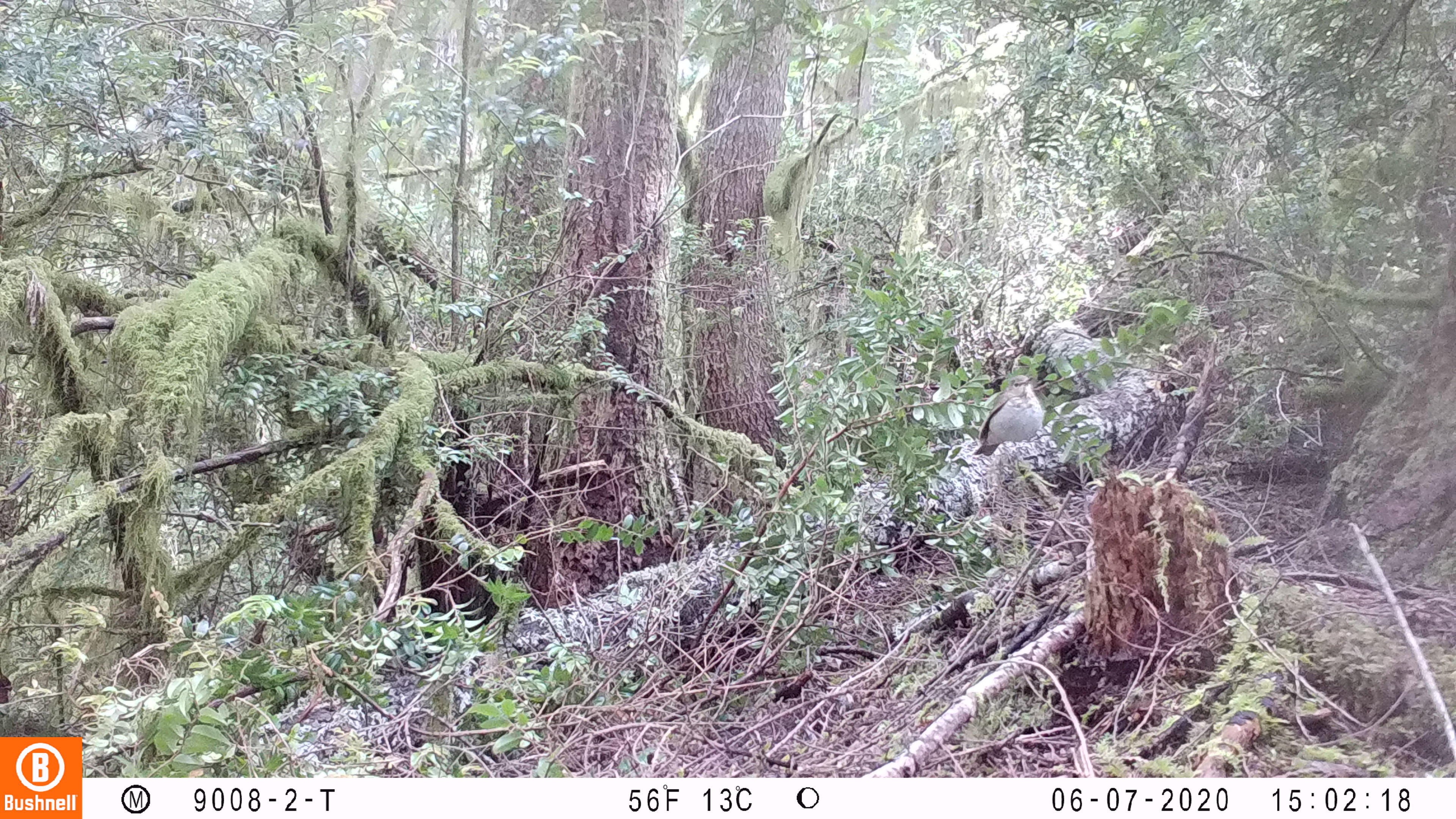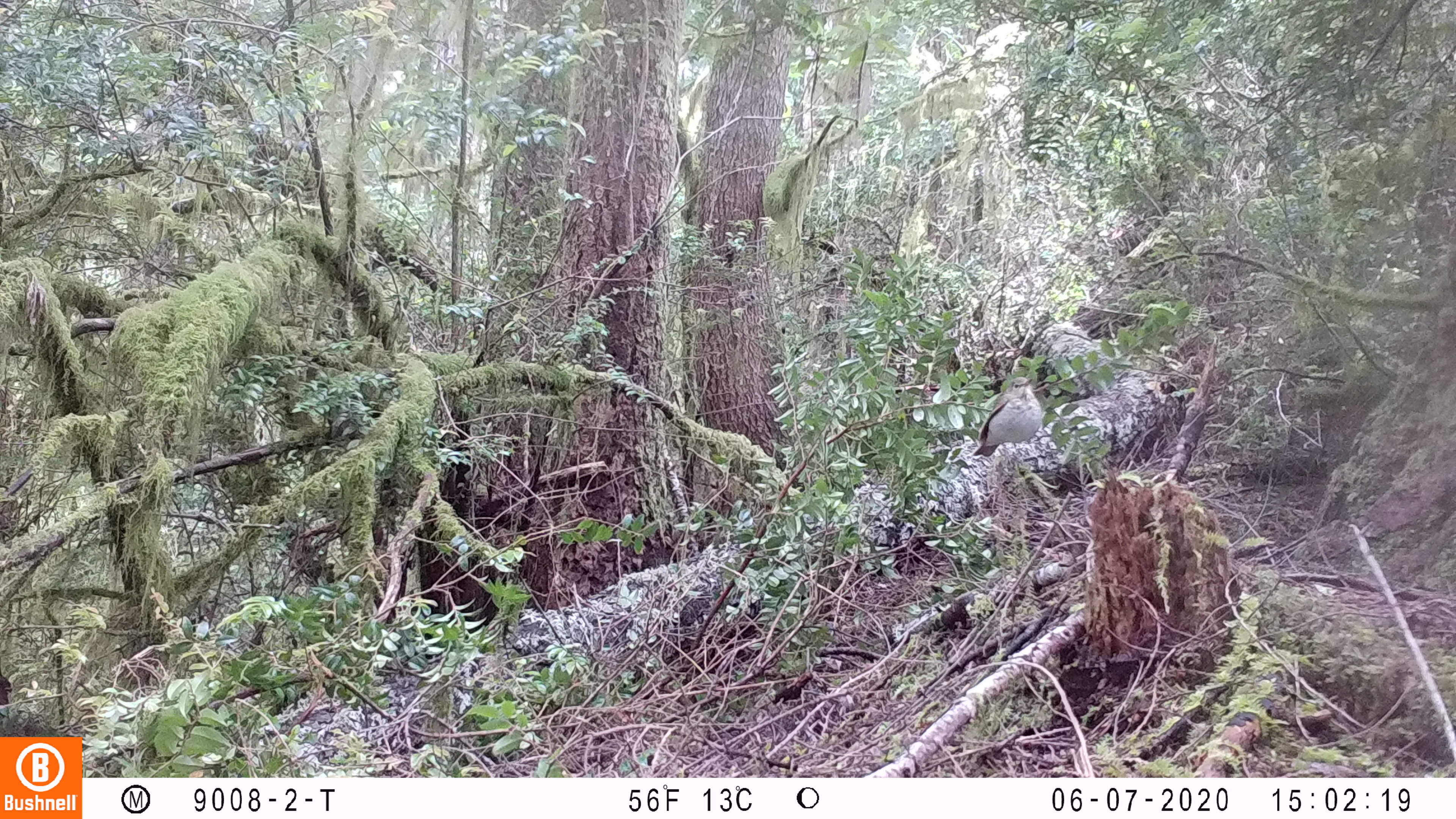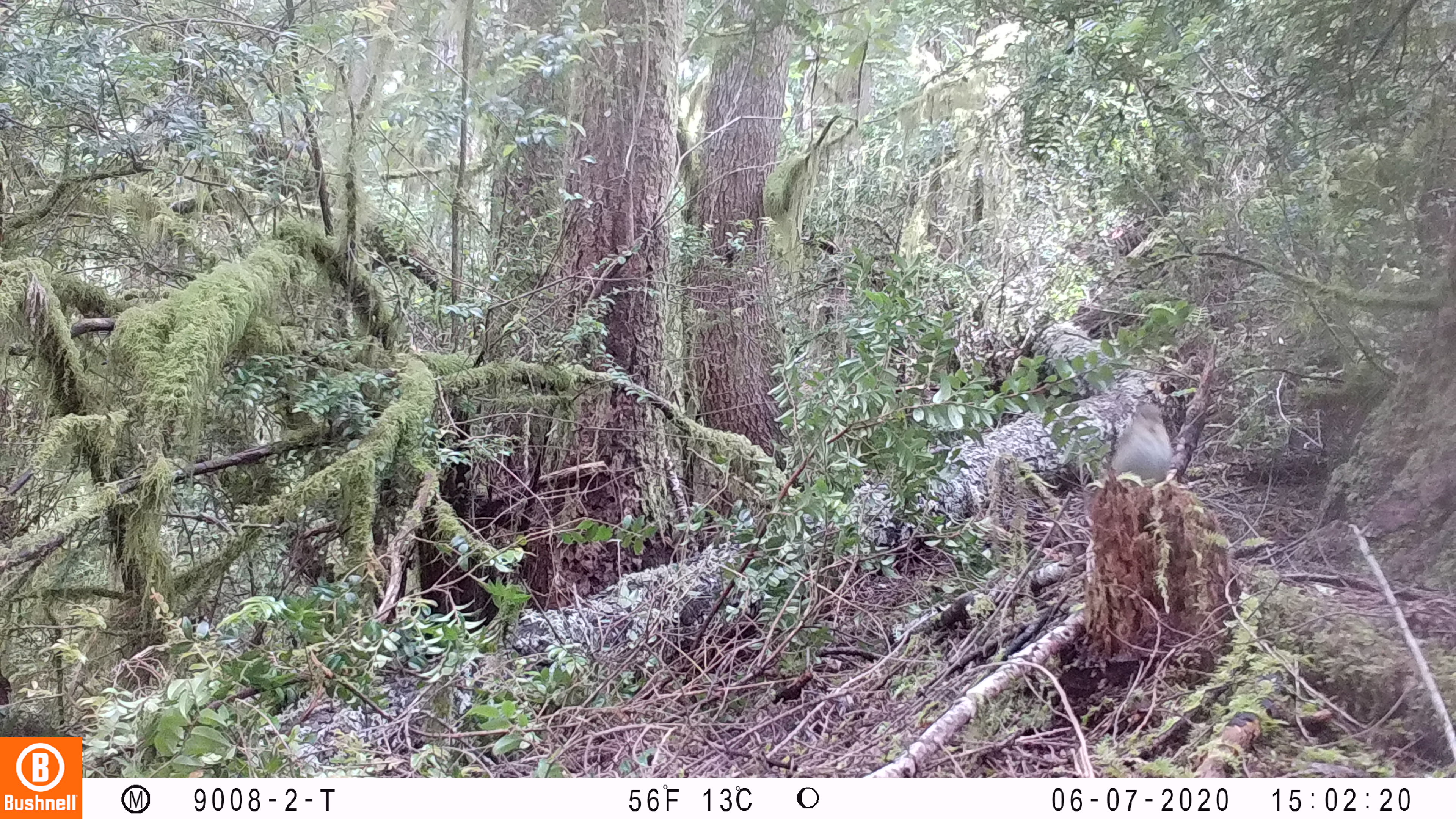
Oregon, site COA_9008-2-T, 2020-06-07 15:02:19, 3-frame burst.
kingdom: Animalia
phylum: Chordata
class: Aves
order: Passeriformes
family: Turdidae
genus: Catharus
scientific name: Catharus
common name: brown thrushes and nightingale-thrushes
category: catharus species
Catharus species (brown thrushes and nightingale-thrushes) (Catharus).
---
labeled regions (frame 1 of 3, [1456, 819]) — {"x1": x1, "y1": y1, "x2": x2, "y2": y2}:
catharus species: {"x1": 971, "y1": 372, "x2": 1046, "y2": 457}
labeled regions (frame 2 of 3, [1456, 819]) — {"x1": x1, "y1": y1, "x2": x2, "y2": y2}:
catharus species: {"x1": 966, "y1": 370, "x2": 1047, "y2": 457}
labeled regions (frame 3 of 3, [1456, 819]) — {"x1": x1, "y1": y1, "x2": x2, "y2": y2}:
catharus species: {"x1": 1110, "y1": 399, "x2": 1178, "y2": 478}